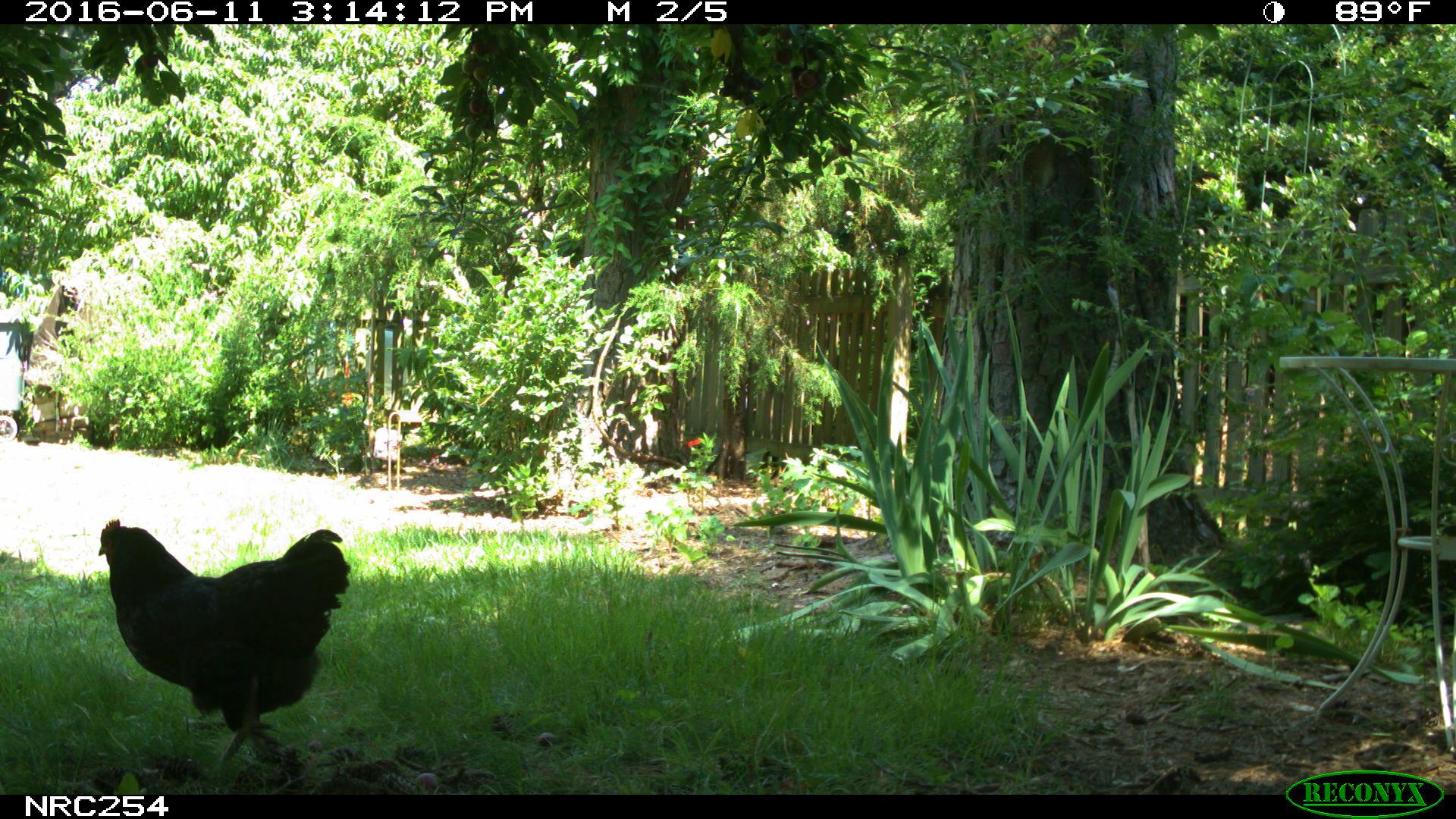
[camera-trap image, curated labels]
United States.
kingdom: Animalia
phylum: Chordata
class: Aves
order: Galliformes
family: Phasianidae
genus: Gallus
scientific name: Gallus gallus domesticus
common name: domestic chicken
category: Chicken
Chicken (domestic chicken) (Gallus gallus domesticus).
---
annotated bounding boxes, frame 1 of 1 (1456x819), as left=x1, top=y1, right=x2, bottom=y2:
Chicken: left=91, top=506, right=351, bottom=762